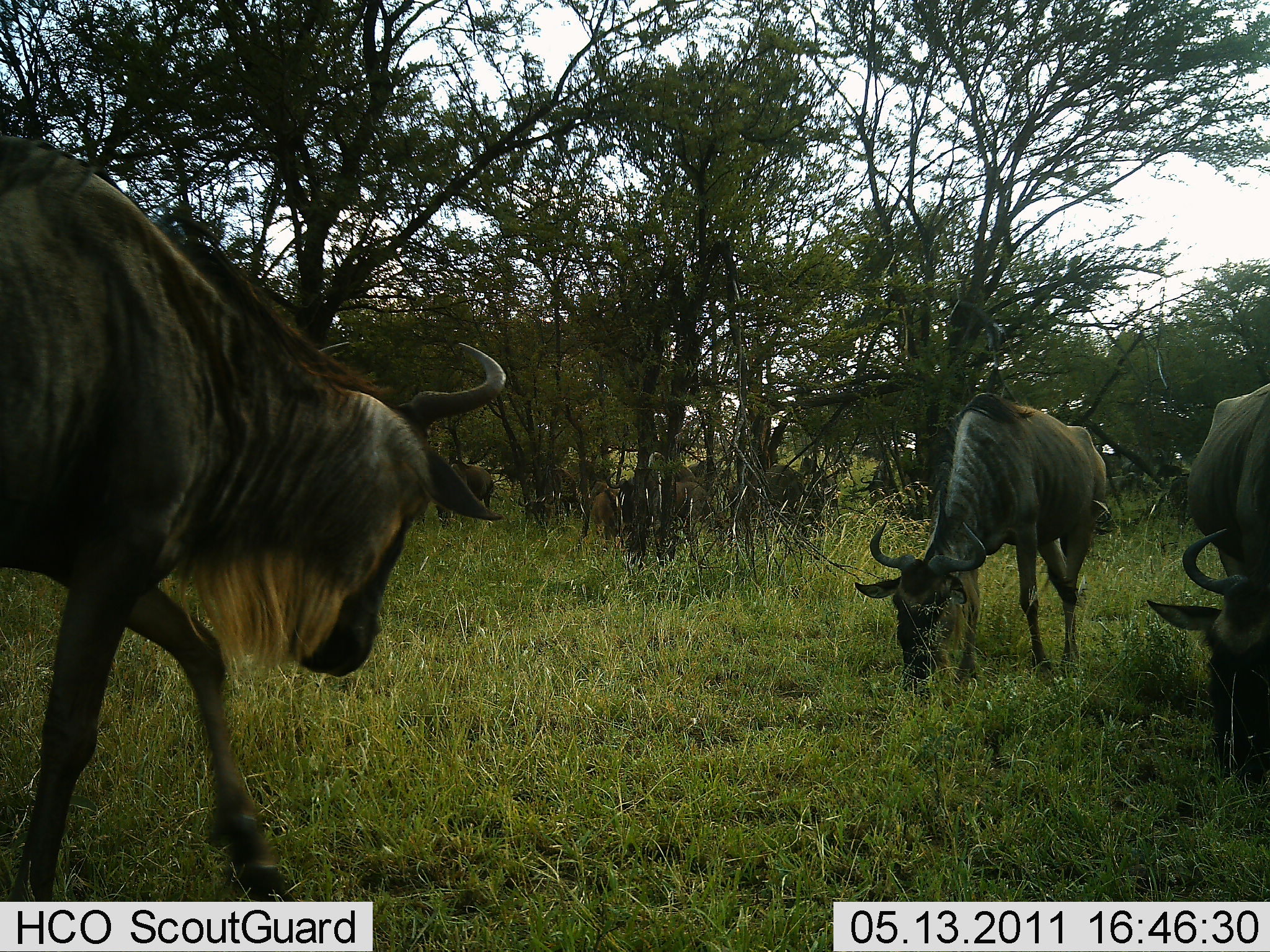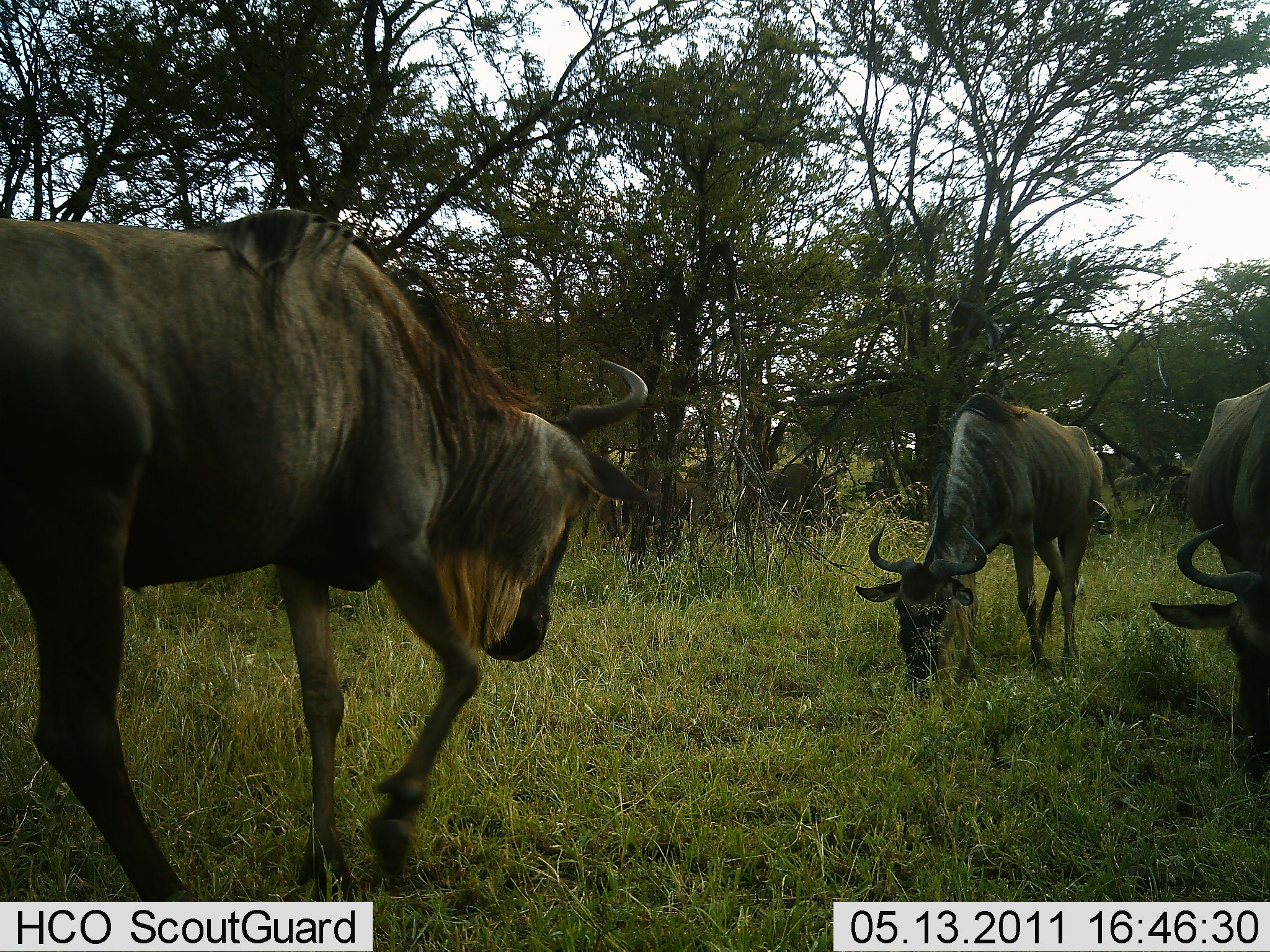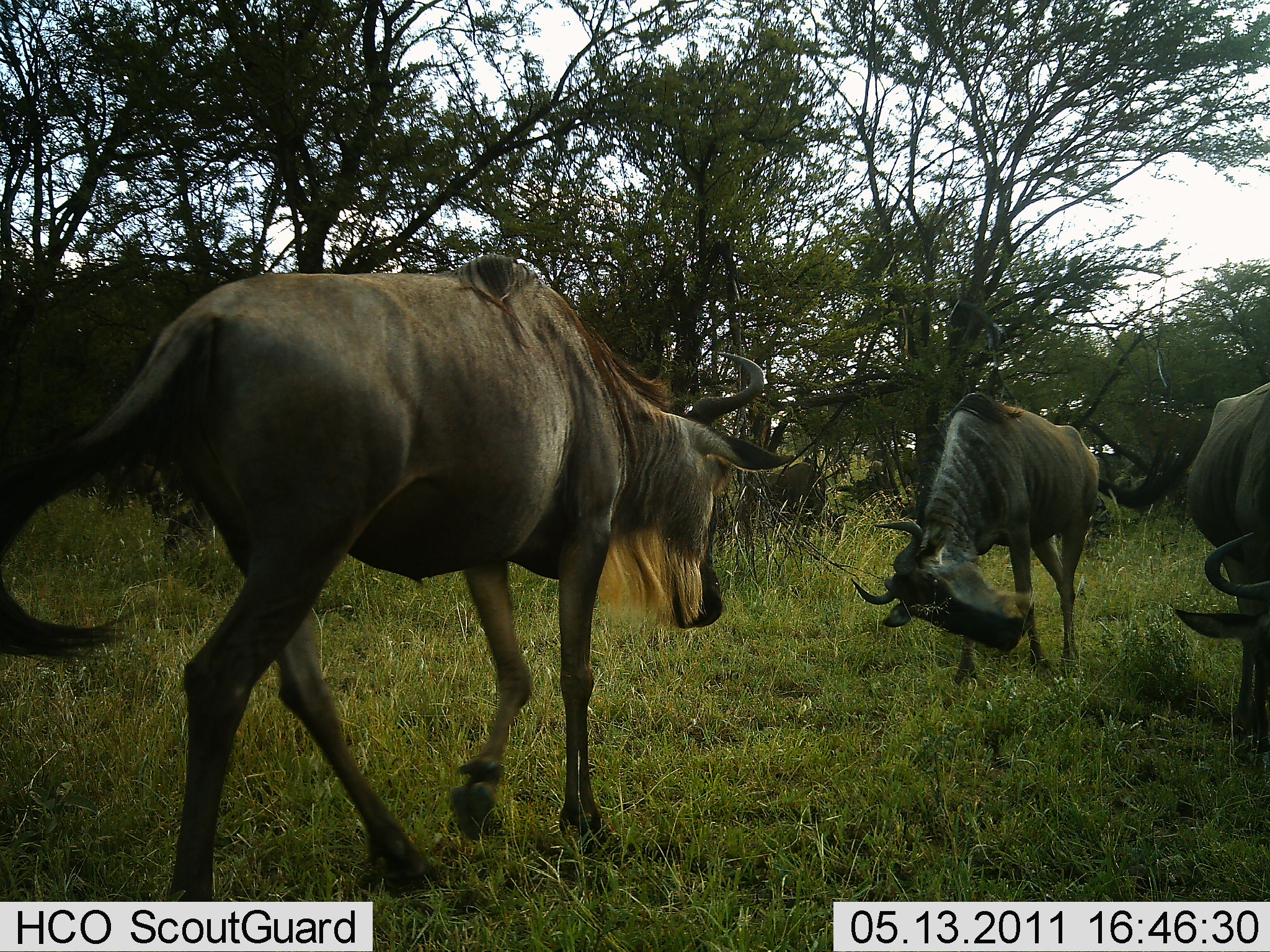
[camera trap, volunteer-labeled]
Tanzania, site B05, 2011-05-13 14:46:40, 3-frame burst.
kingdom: Animalia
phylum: Chordata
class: Mammalia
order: Artiodactyla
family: Bovidae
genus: Connochaetes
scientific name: Connochaetes taurinus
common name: blue wildebeest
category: wildebeest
Wildebeest (blue wildebeest) (Connochaetes taurinus), count 3. Behavior (volunteer vote fractions): standing 73%, resting 0%, moving 64%, interacting 36%. Young present (vote fraction): 0%. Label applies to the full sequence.